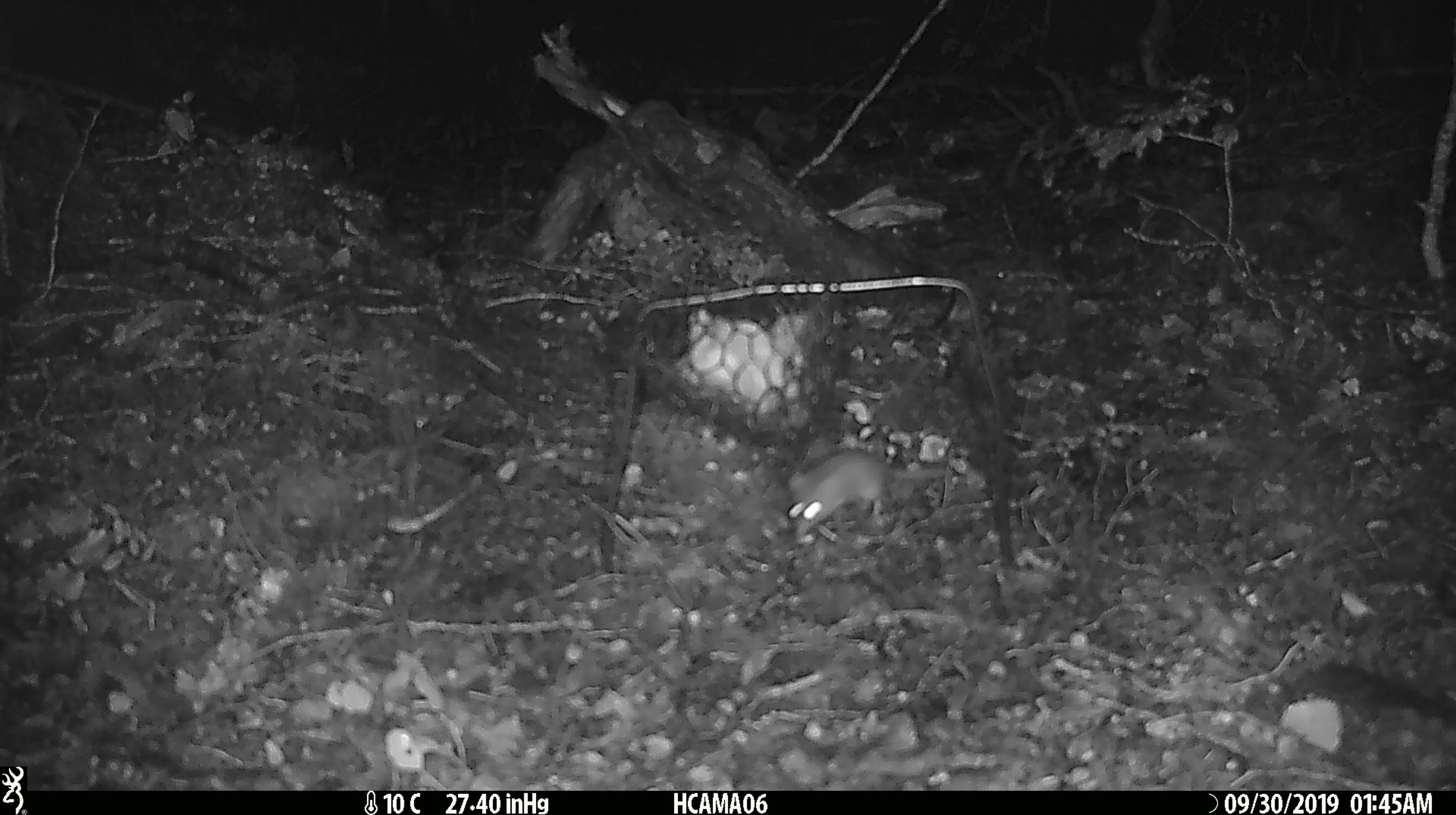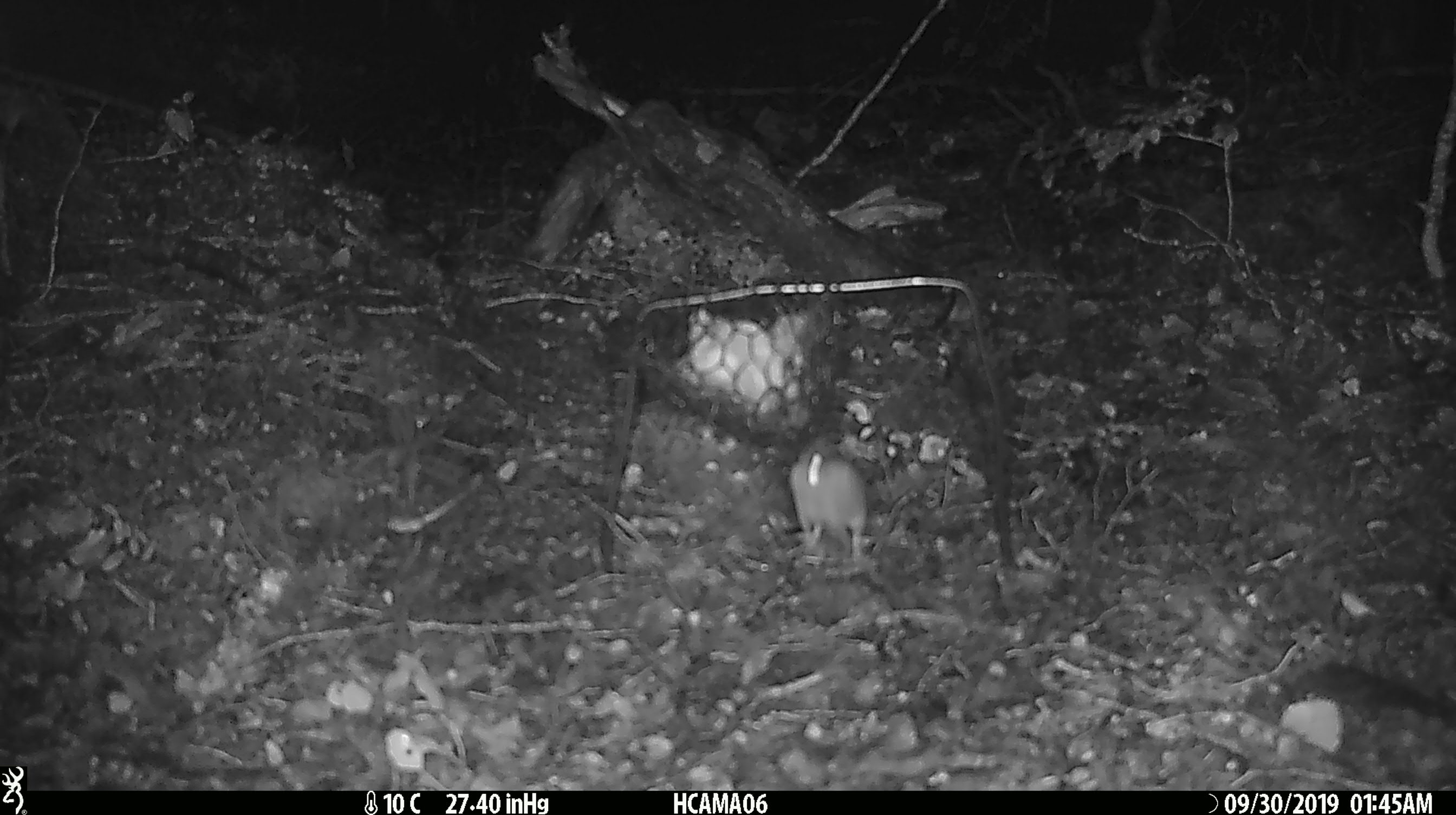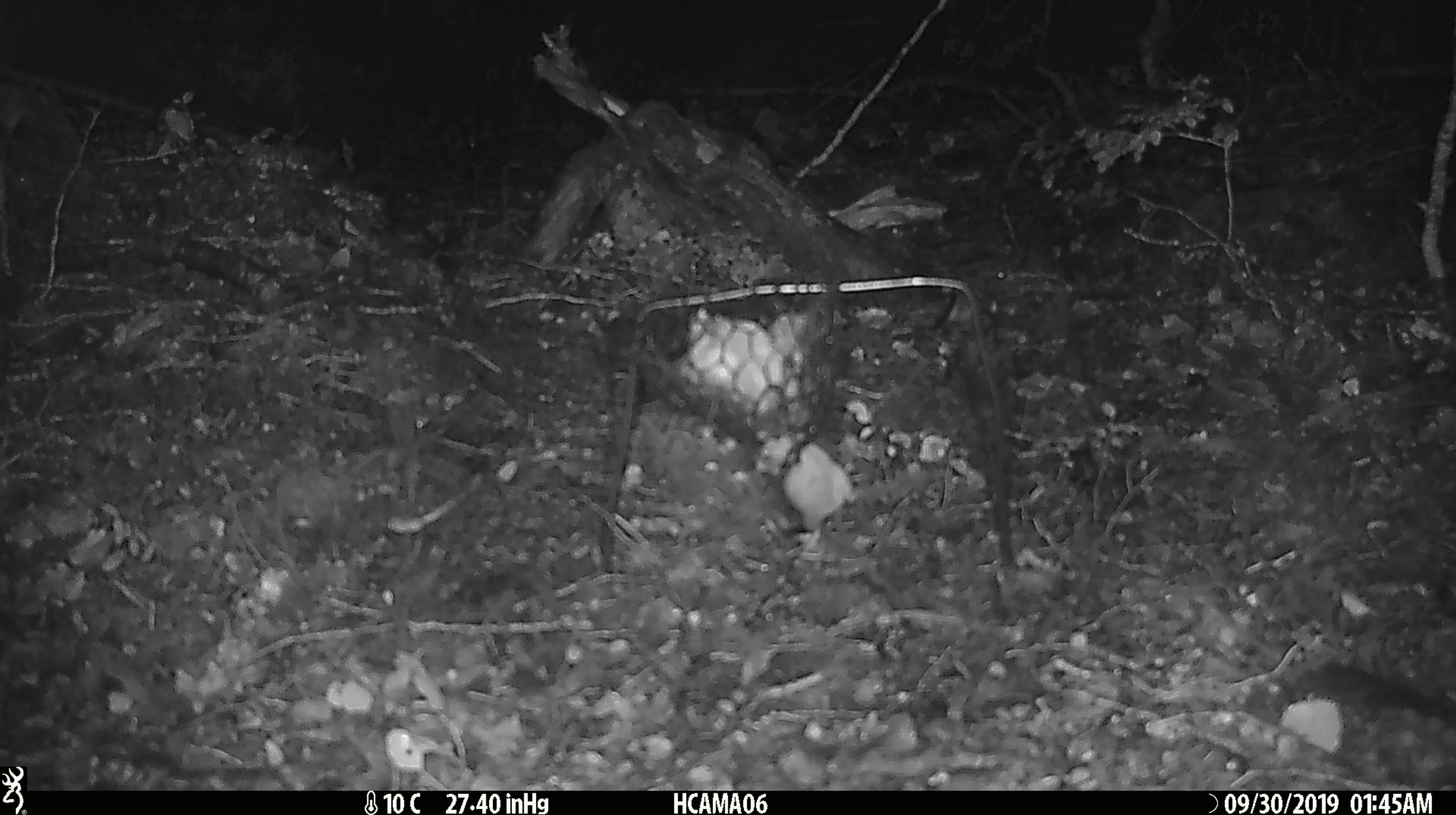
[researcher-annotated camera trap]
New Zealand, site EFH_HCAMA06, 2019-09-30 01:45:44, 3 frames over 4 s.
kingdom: Animalia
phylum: Chordata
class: Mammalia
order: Rodentia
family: Muridae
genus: Mus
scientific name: Mus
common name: mouse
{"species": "mouse (Mus)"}